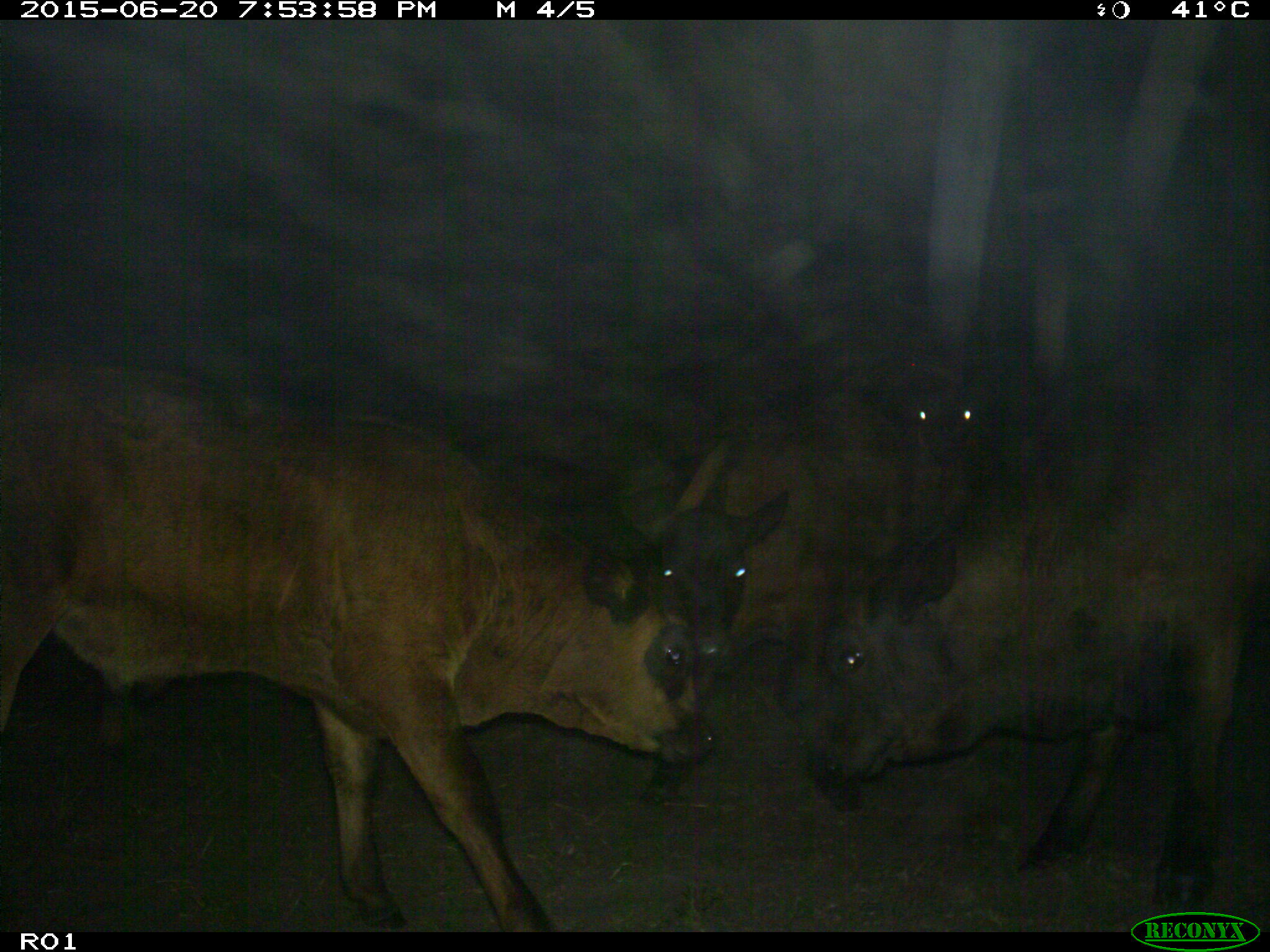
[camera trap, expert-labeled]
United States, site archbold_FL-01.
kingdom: Animalia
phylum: Chordata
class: Mammalia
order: Artiodactyla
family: Bovidae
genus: Bos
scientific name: Bos taurus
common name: domestic cow